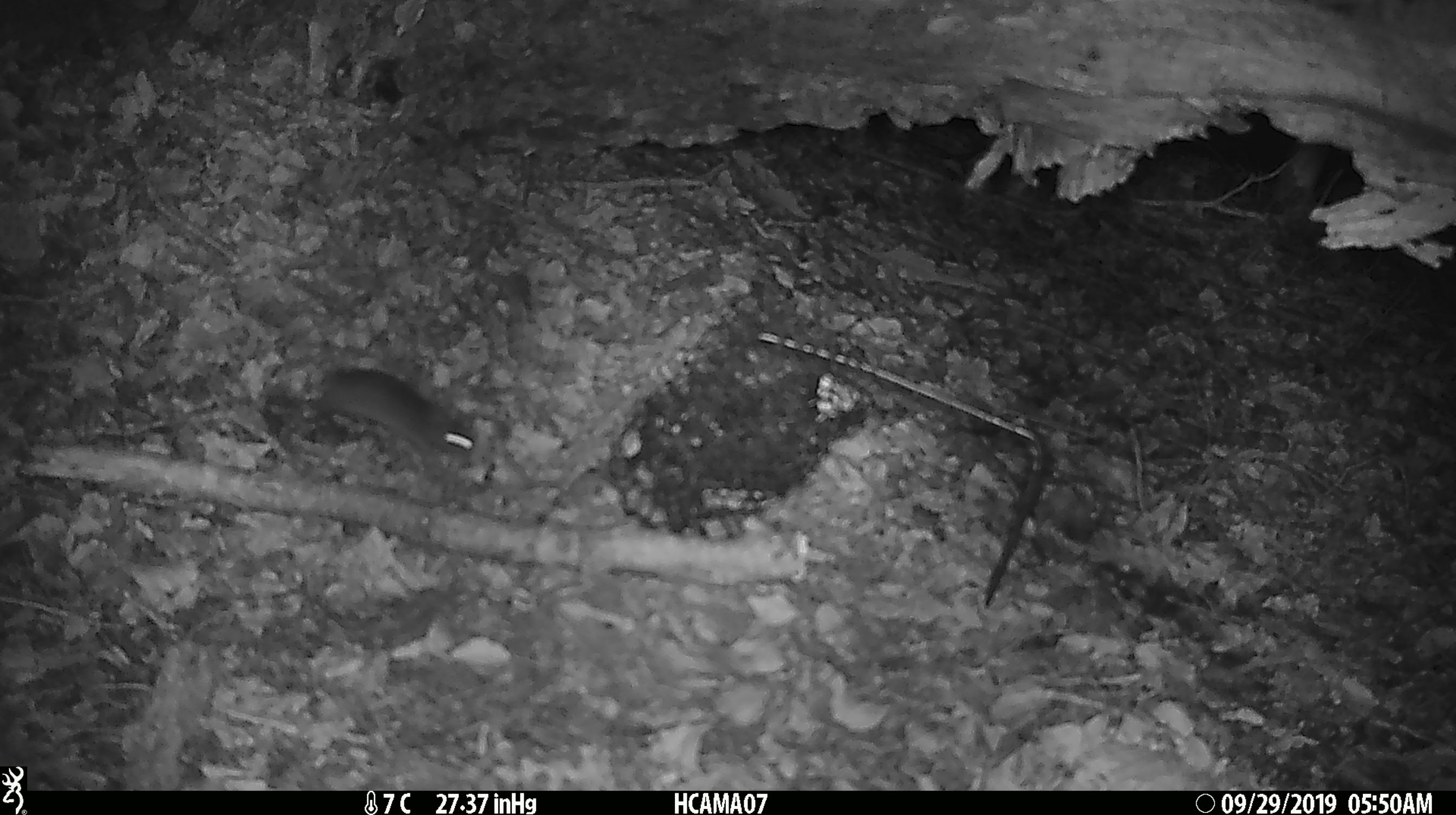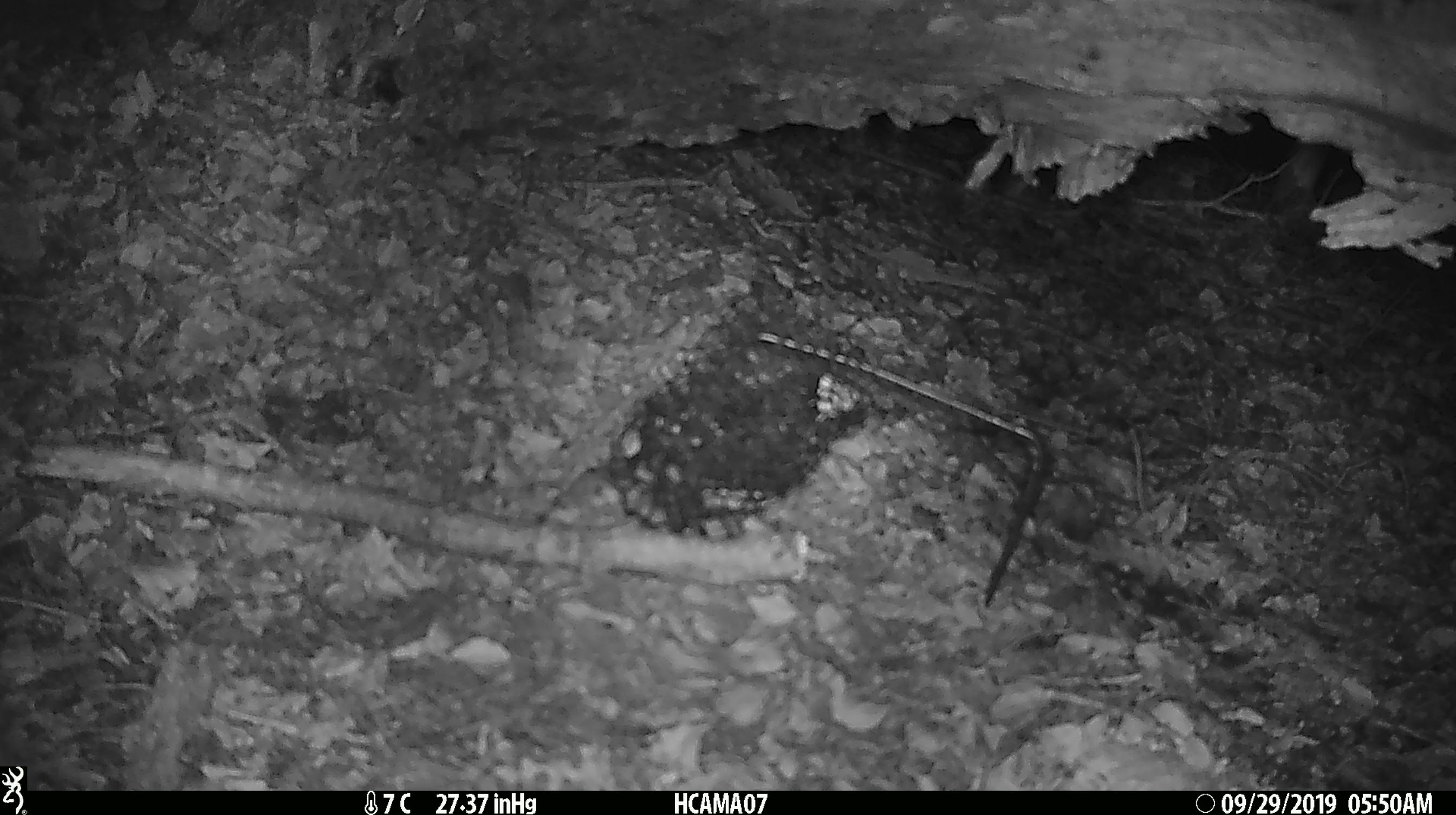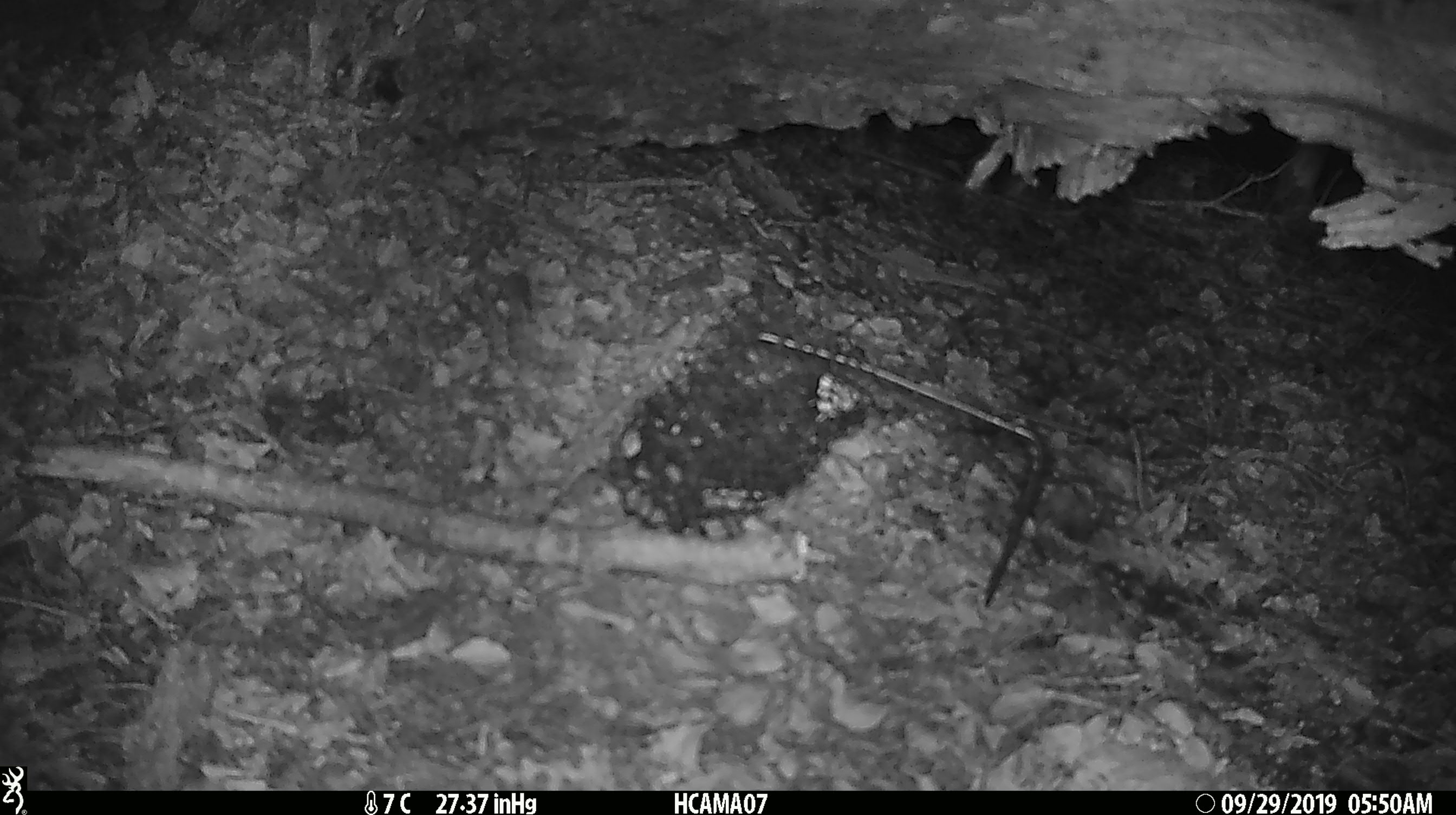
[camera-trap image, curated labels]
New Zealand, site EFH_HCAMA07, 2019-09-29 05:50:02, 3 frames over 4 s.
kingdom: Animalia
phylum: Chordata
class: Mammalia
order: Rodentia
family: Muridae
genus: Mus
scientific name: Mus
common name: mouse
Mouse (Mus).